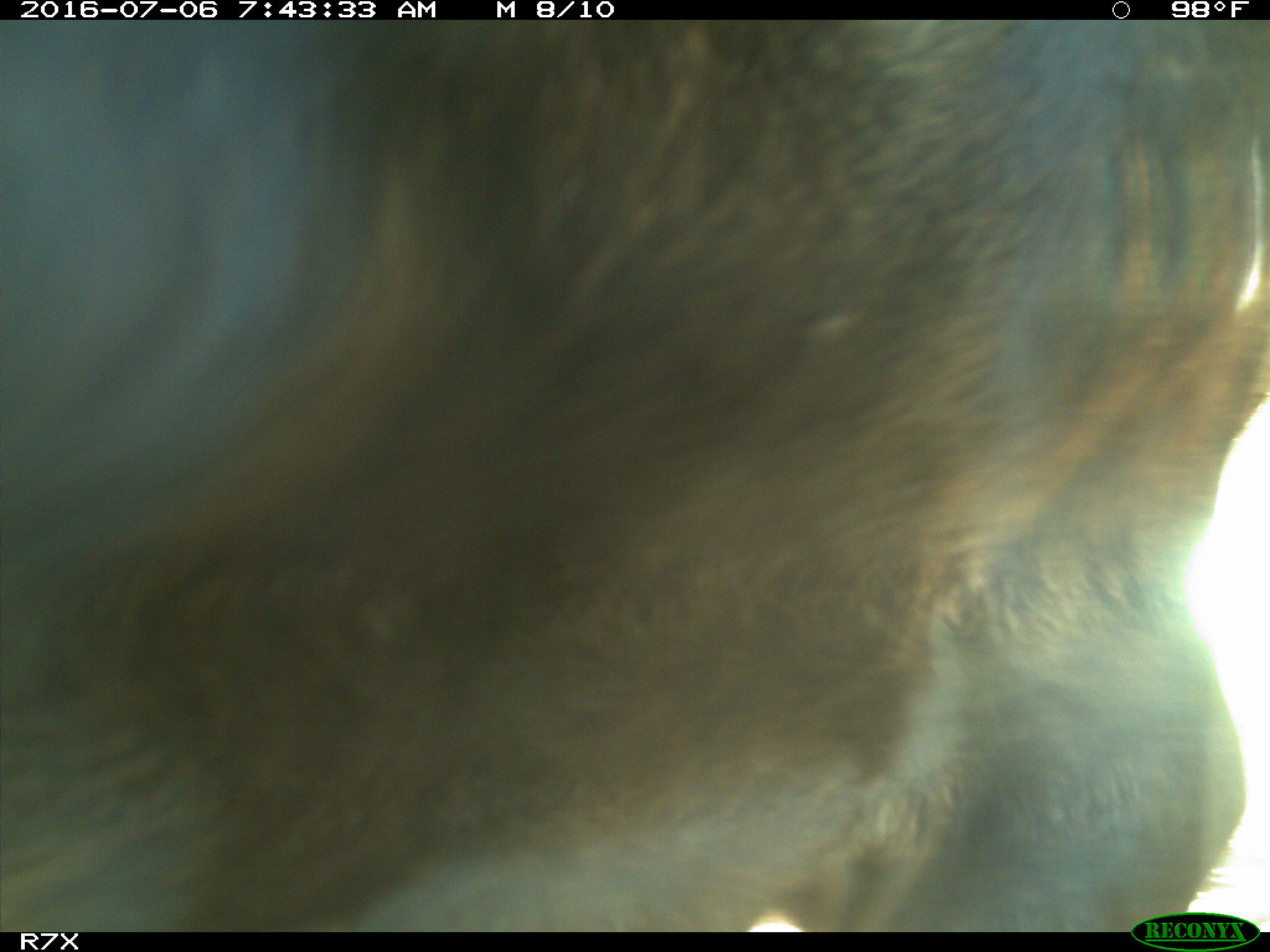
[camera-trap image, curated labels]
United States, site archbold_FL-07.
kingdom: Animalia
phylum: Chordata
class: Mammalia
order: Artiodactyla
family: Bovidae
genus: Bos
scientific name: Bos taurus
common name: domestic cow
Bos taurus (domestic cow).